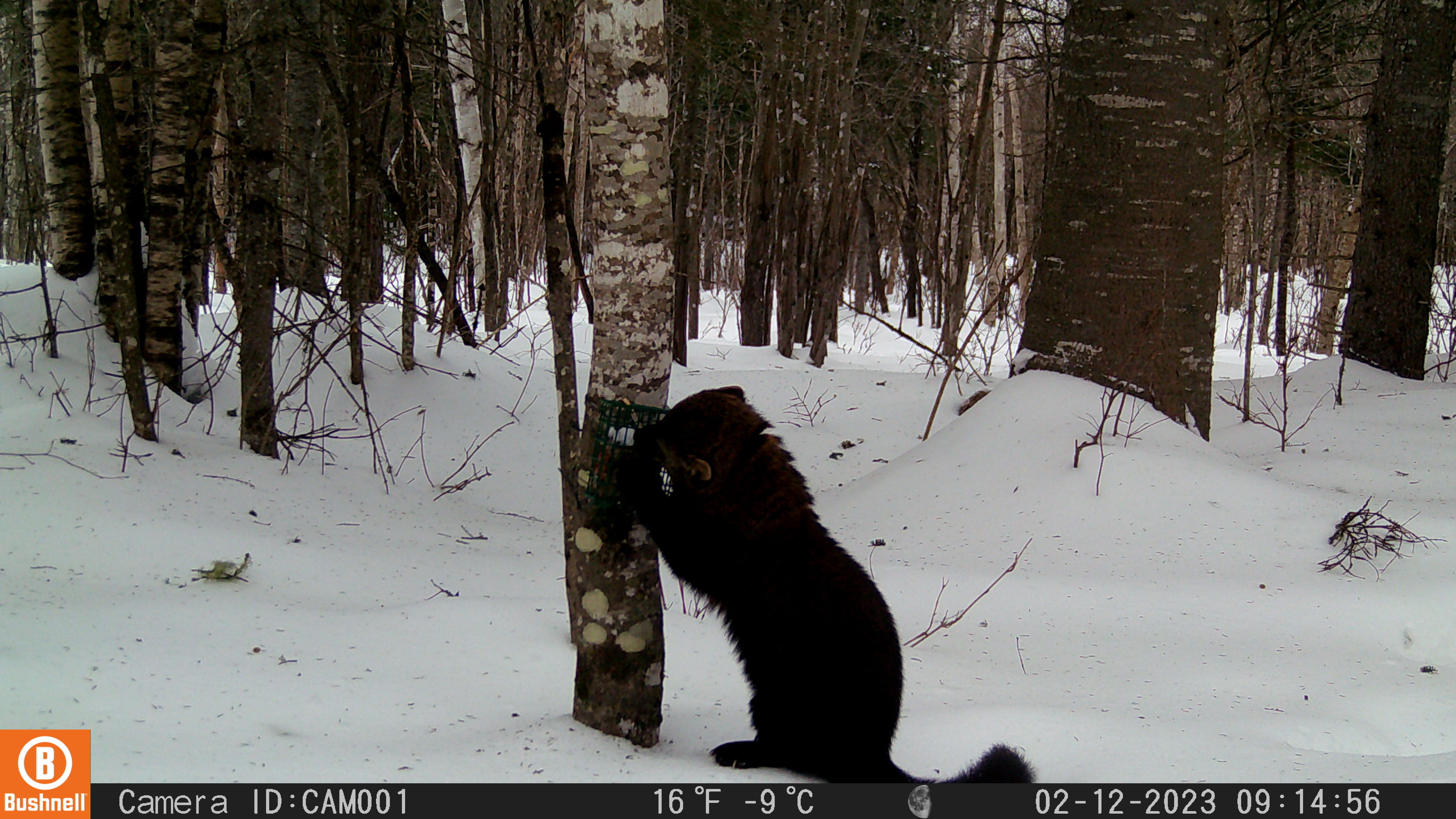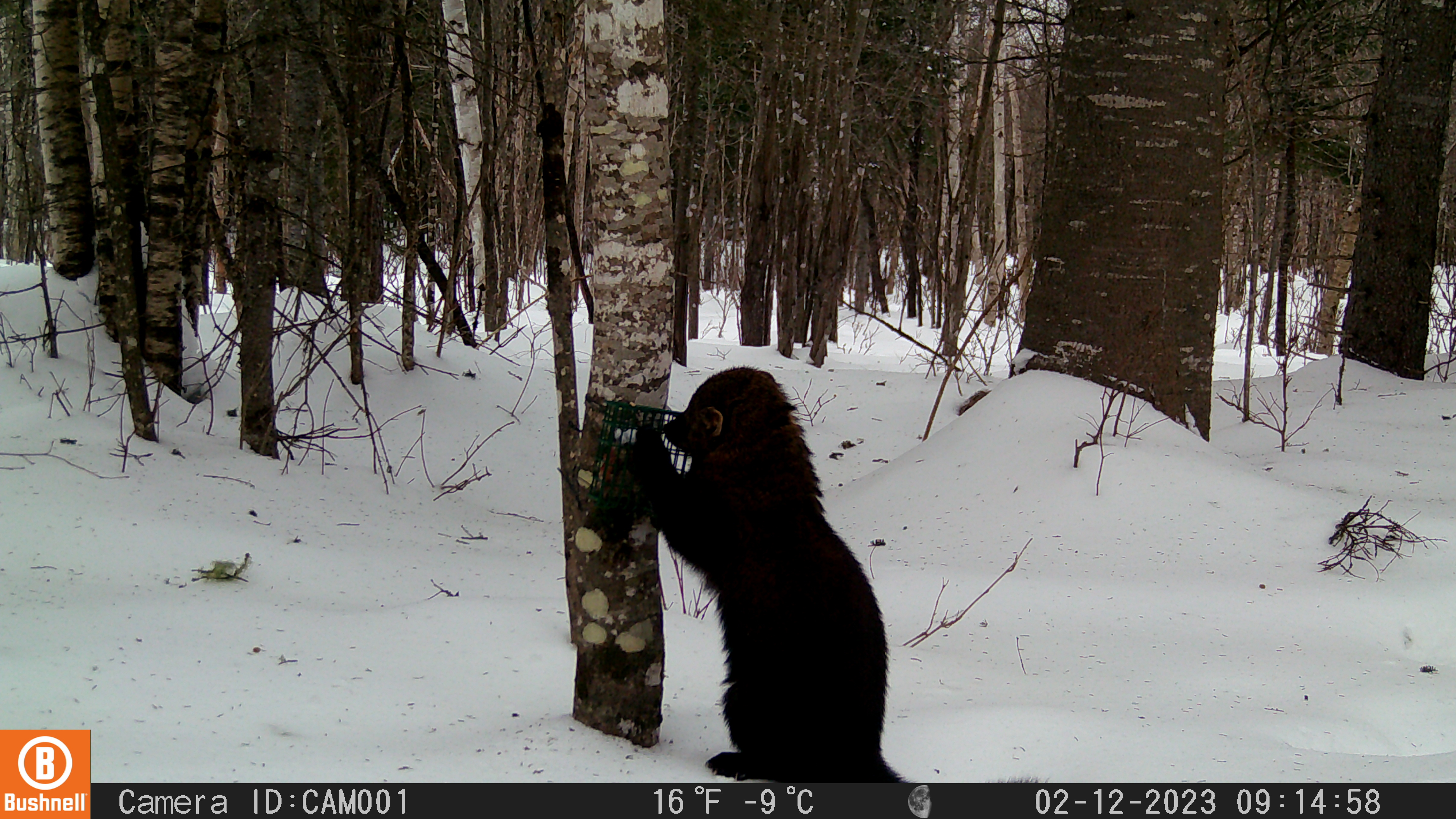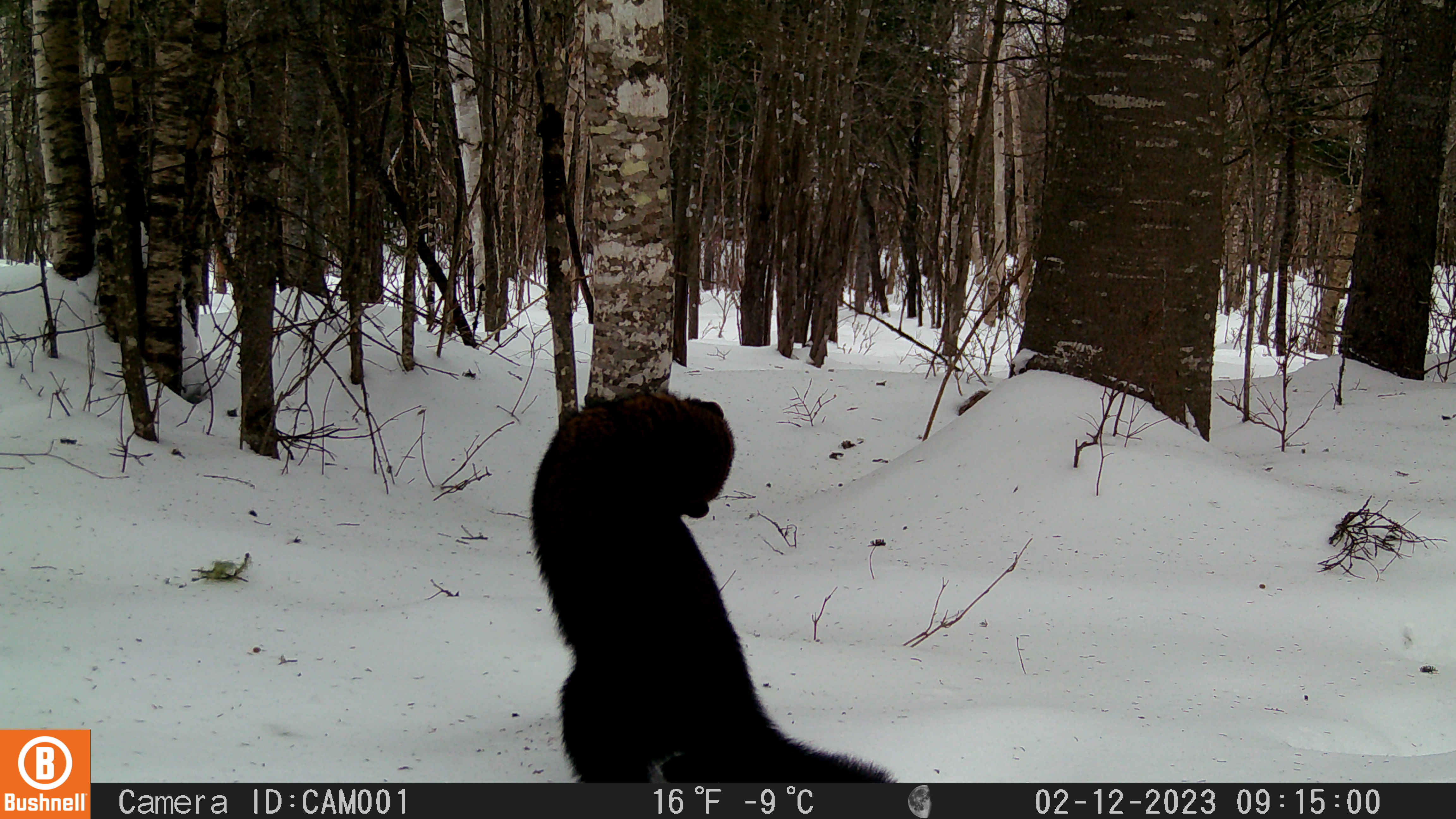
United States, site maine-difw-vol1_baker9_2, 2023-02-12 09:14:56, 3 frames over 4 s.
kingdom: Animalia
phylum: Chordata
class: Mammalia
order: Carnivora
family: Mustelidae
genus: Pekania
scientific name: Pekania pennanti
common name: fisher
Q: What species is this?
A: Fisher (Pekania pennanti).